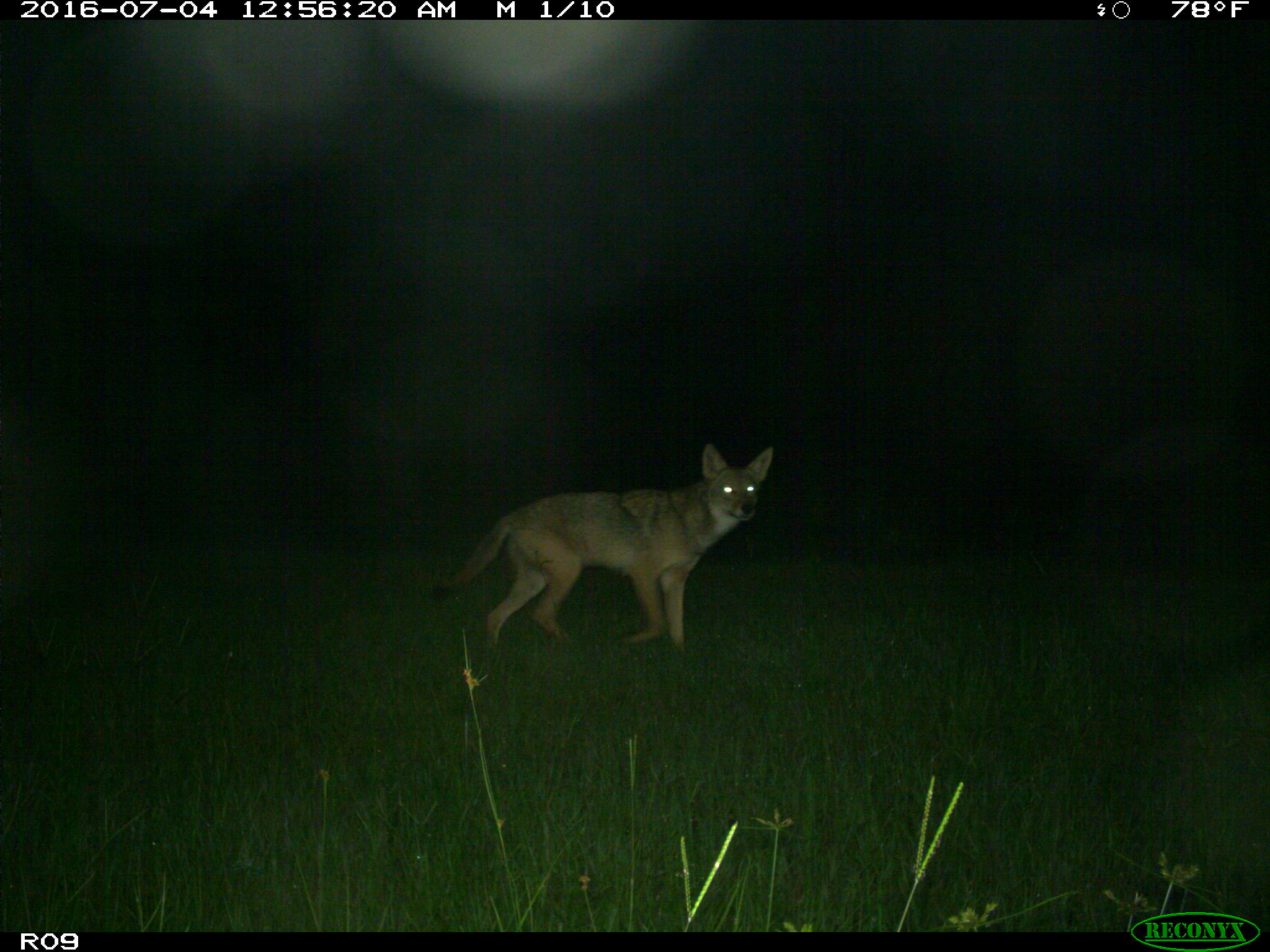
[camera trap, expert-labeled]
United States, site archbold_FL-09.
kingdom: Animalia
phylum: Chordata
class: Mammalia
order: Carnivora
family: Canidae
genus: Canis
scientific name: Canis latrans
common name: coyote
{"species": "Canis latrans (coyote)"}